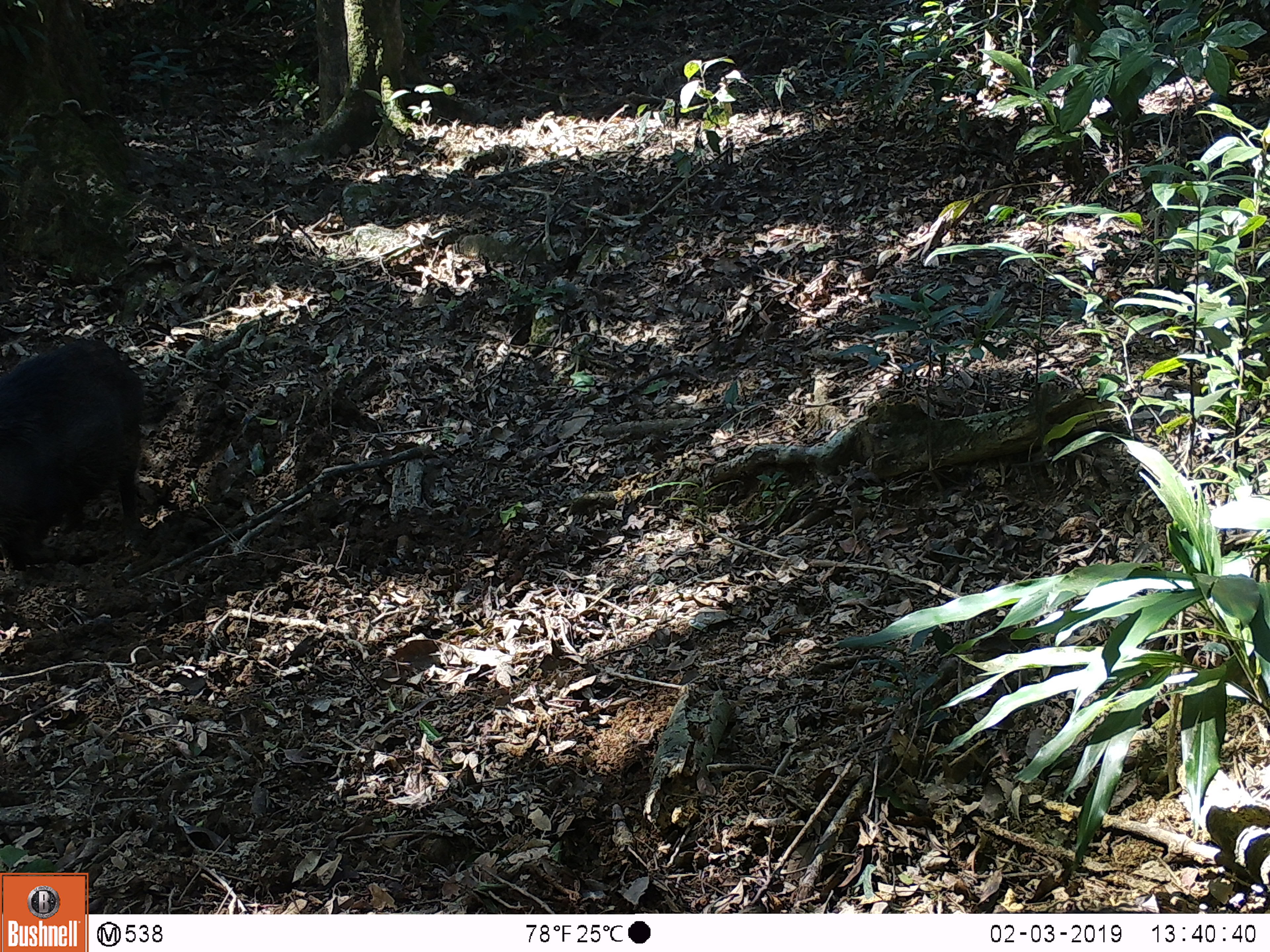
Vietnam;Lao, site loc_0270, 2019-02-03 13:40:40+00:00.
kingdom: Animalia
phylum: Chordata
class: Mammalia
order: Artiodactyla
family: Suidae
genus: Sus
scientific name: Sus scrofa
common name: eurasian wild pig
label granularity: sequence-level